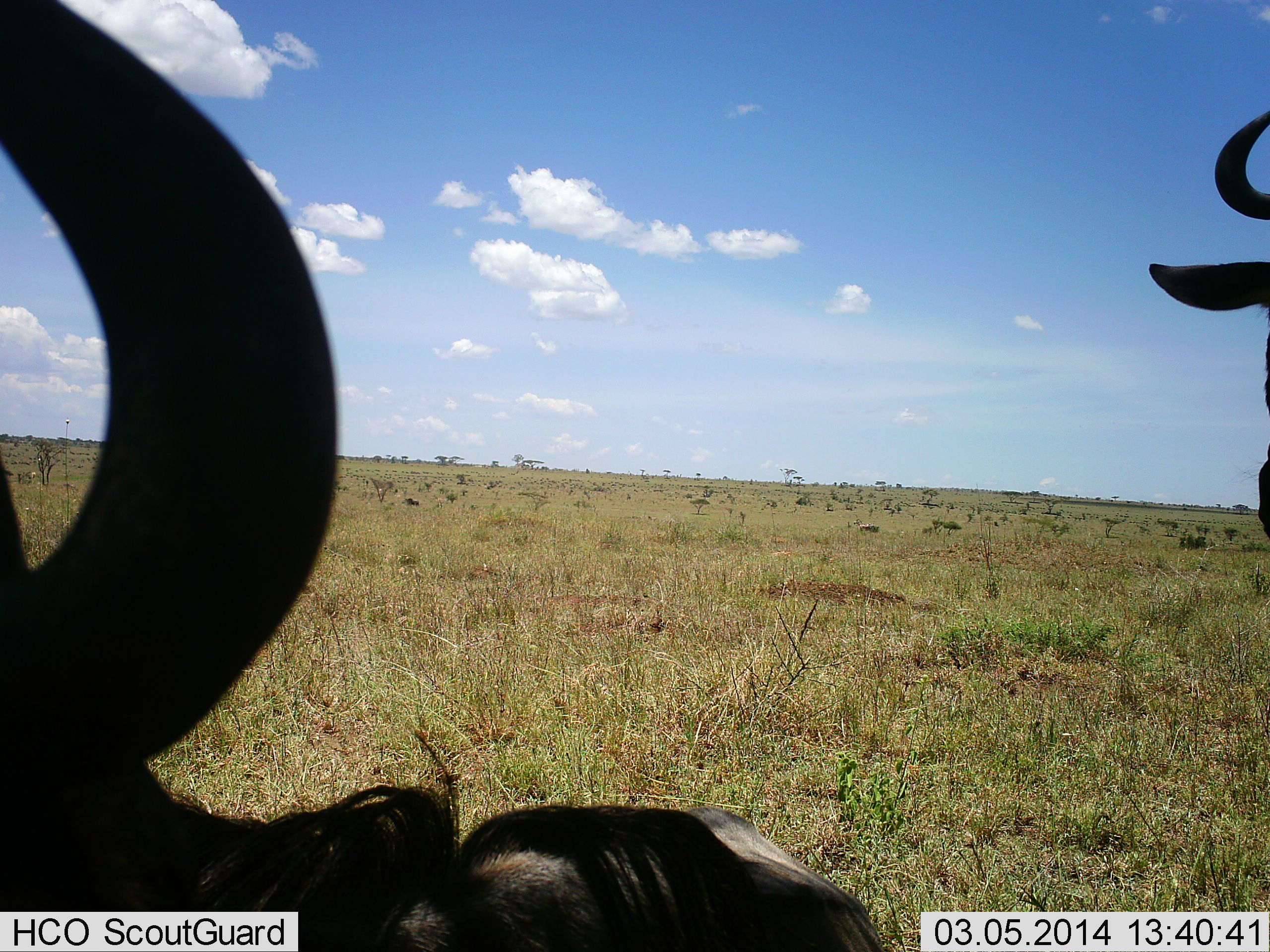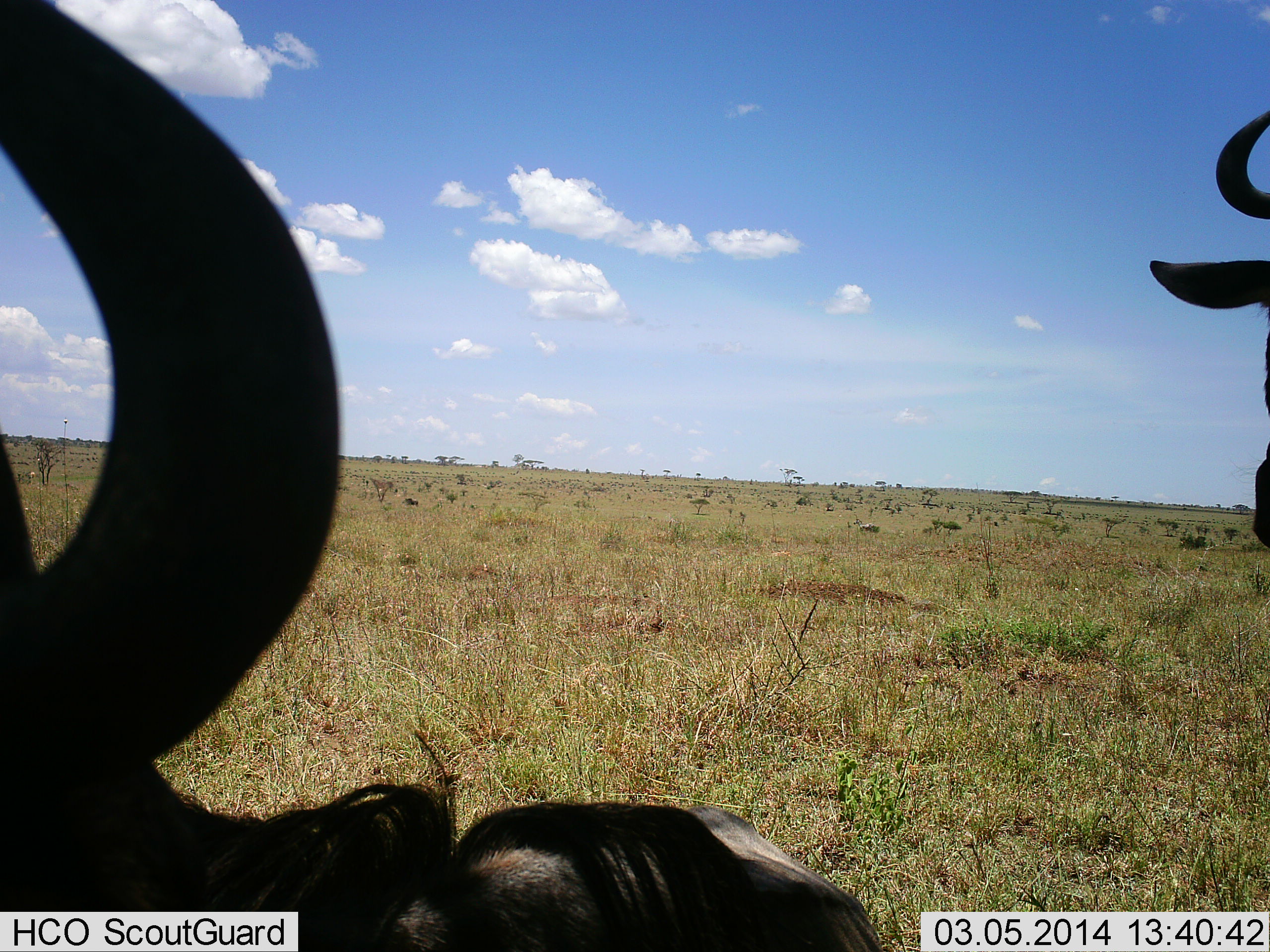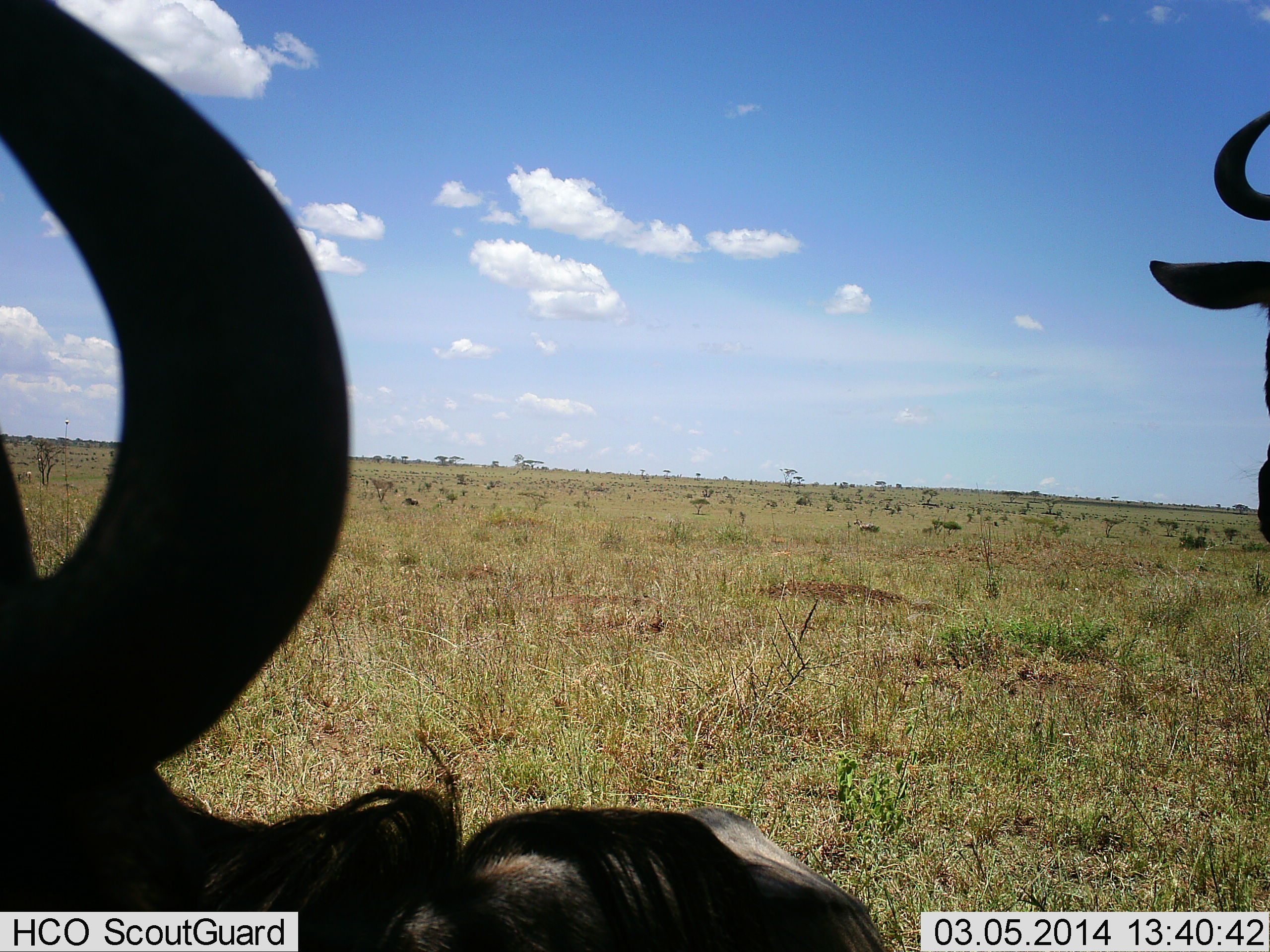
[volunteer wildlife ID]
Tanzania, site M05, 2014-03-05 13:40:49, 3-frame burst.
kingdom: Animalia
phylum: Chordata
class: Mammalia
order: Artiodactyla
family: Bovidae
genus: Connochaetes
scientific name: Connochaetes taurinus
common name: blue wildebeest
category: wildebeest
Wildebeest (blue wildebeest) (Connochaetes taurinus), count 2. Behavior (volunteer vote fractions): standing 70%, resting 50%, moving 0%, interacting 0%. Young present (vote fraction): 0%. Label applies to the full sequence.